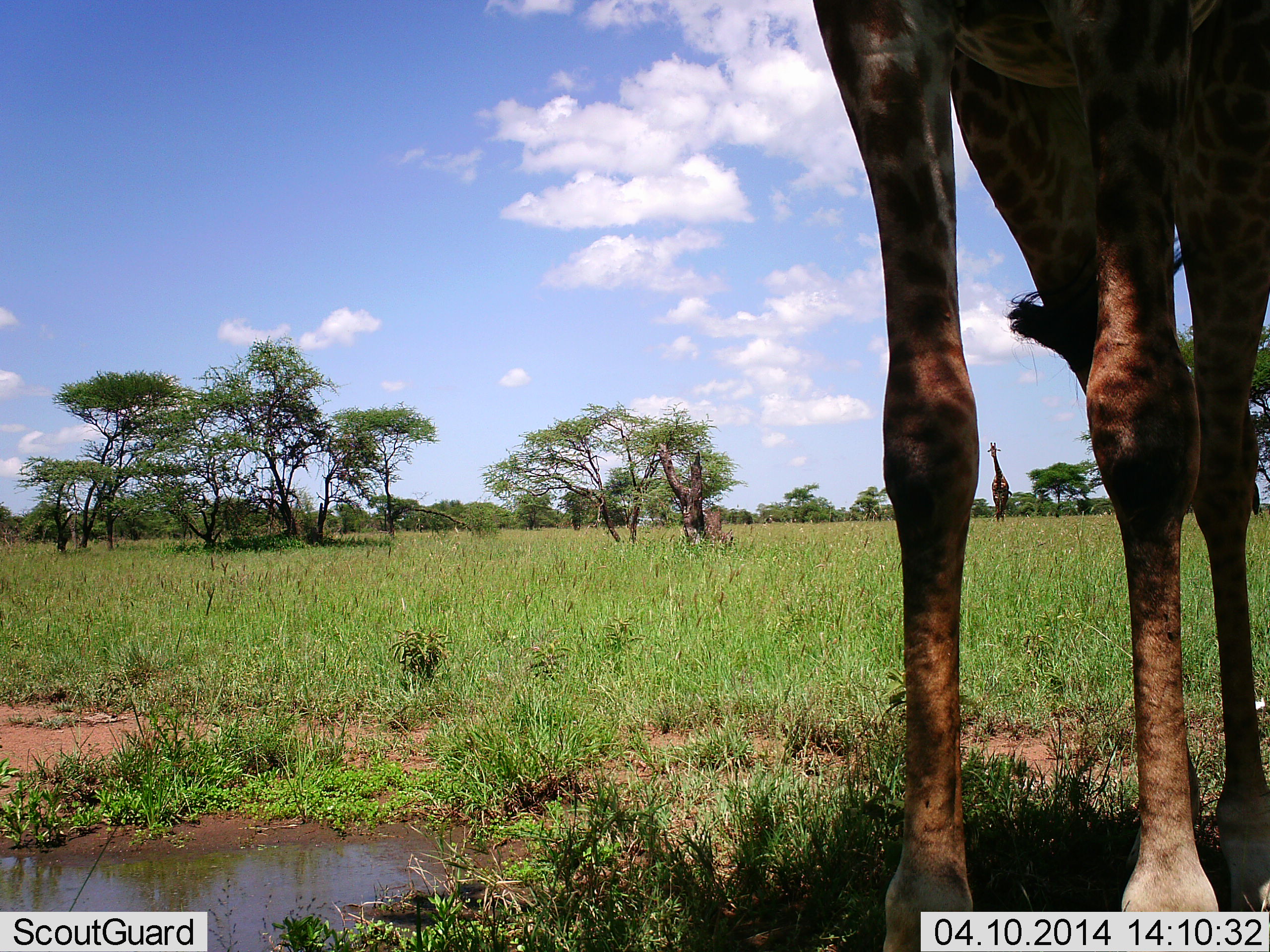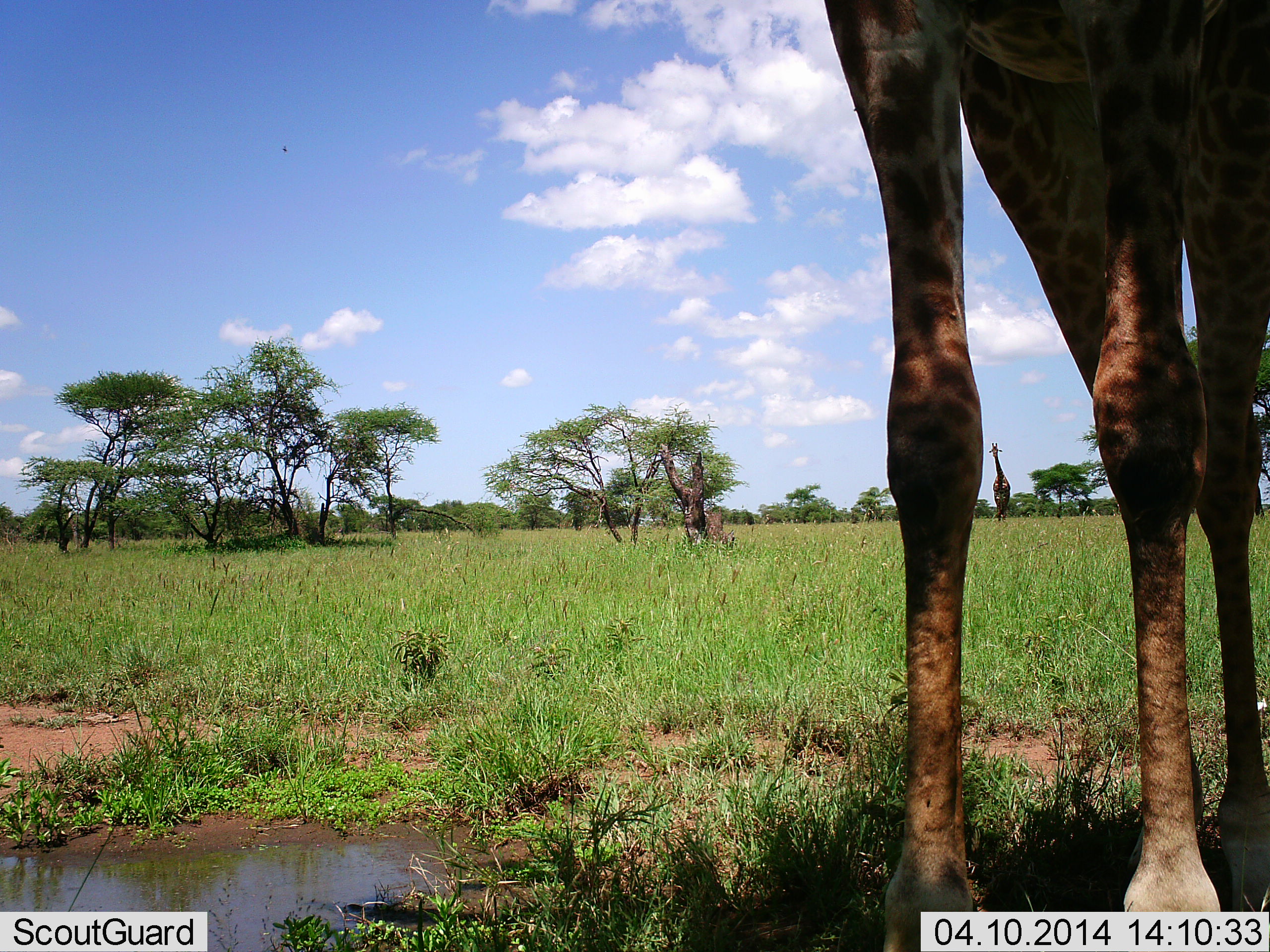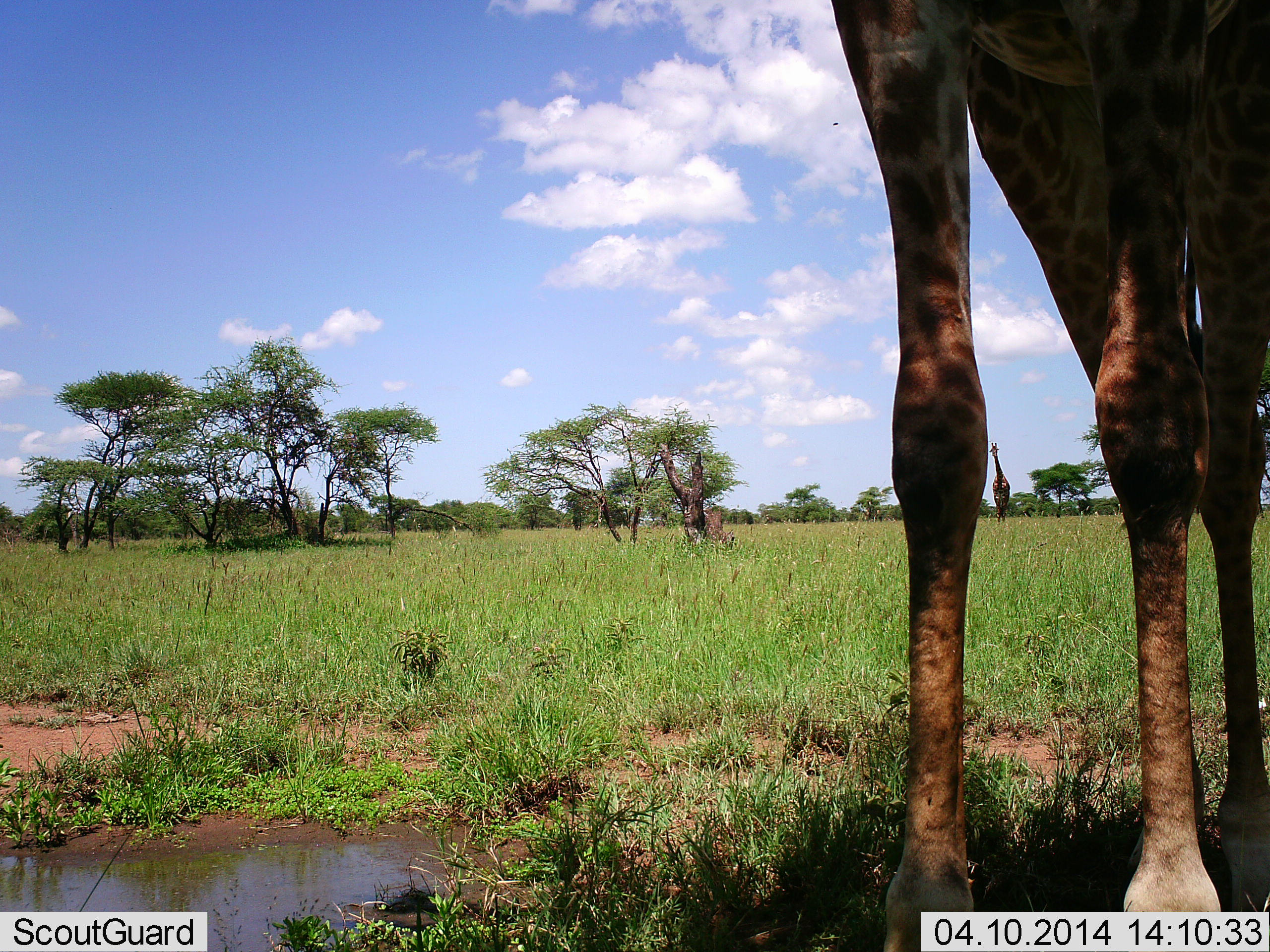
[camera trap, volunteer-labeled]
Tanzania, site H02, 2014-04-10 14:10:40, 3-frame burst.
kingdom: Animalia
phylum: Chordata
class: Mammalia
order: Artiodactyla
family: Giraffidae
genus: Giraffa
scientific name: Giraffa camelopardalis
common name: giraffe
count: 2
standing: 100%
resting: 0%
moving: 0%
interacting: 0%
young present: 0%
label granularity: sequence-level